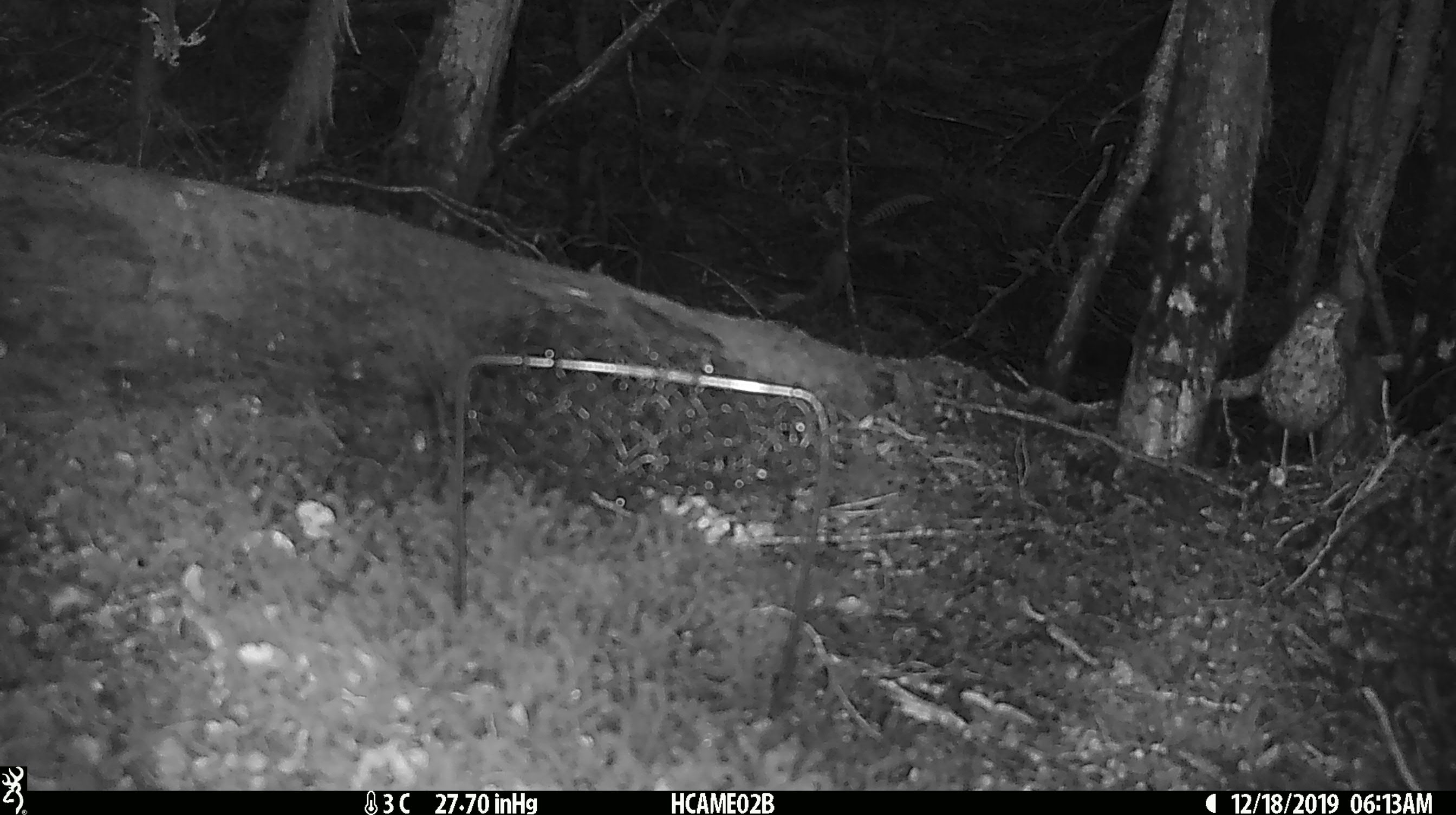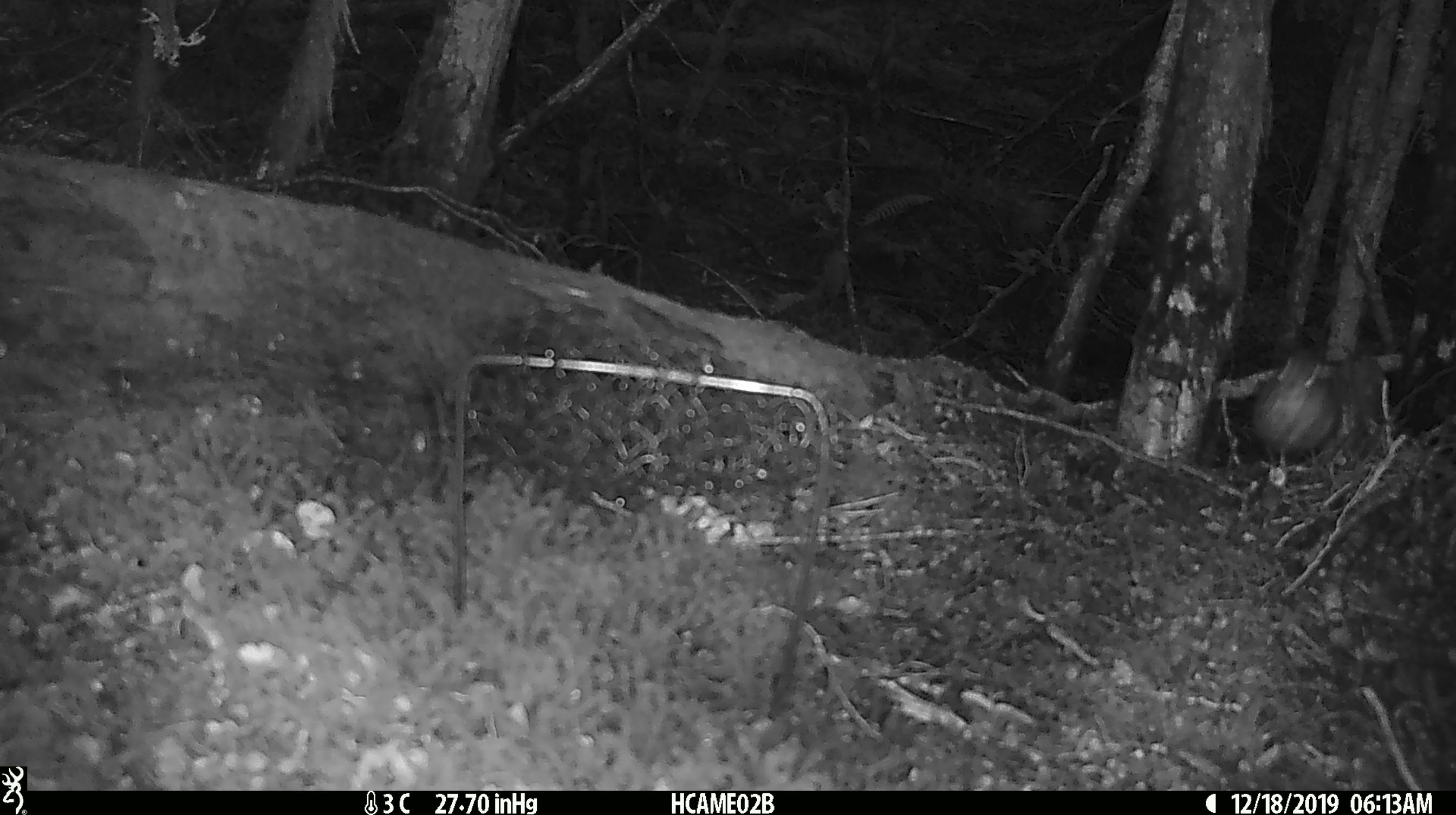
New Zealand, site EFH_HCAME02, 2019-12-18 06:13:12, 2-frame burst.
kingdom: Animalia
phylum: Chordata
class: Aves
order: Passeriformes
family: Turdidae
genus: Turdus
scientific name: Turdus philomelos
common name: song thrush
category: thrush